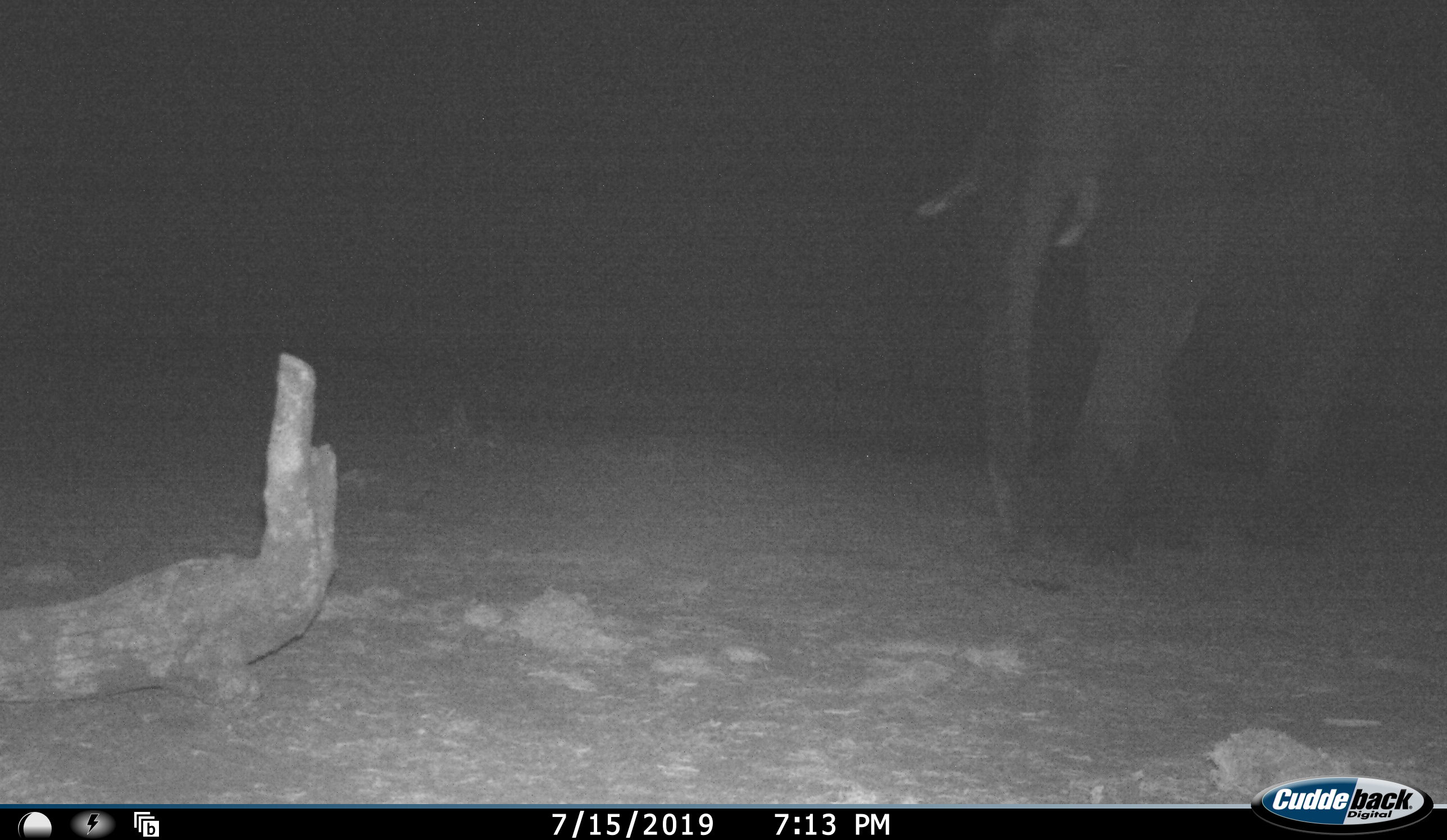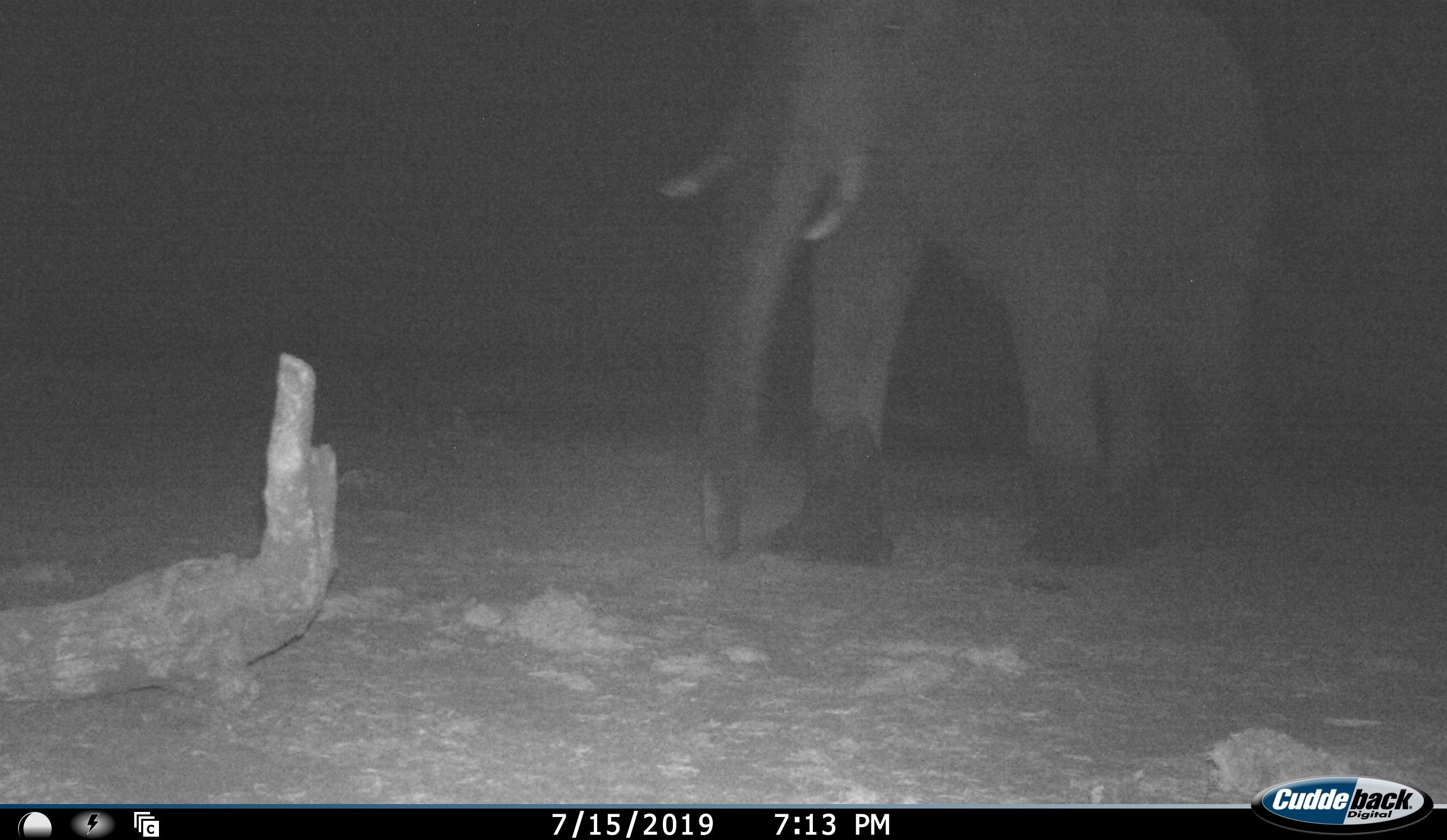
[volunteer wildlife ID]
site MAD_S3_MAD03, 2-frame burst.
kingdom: Animalia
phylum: Chordata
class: Mammalia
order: Proboscidea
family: Elephantidae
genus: Loxodonta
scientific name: Loxodonta africana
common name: african bush elephant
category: elephant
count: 1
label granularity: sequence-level